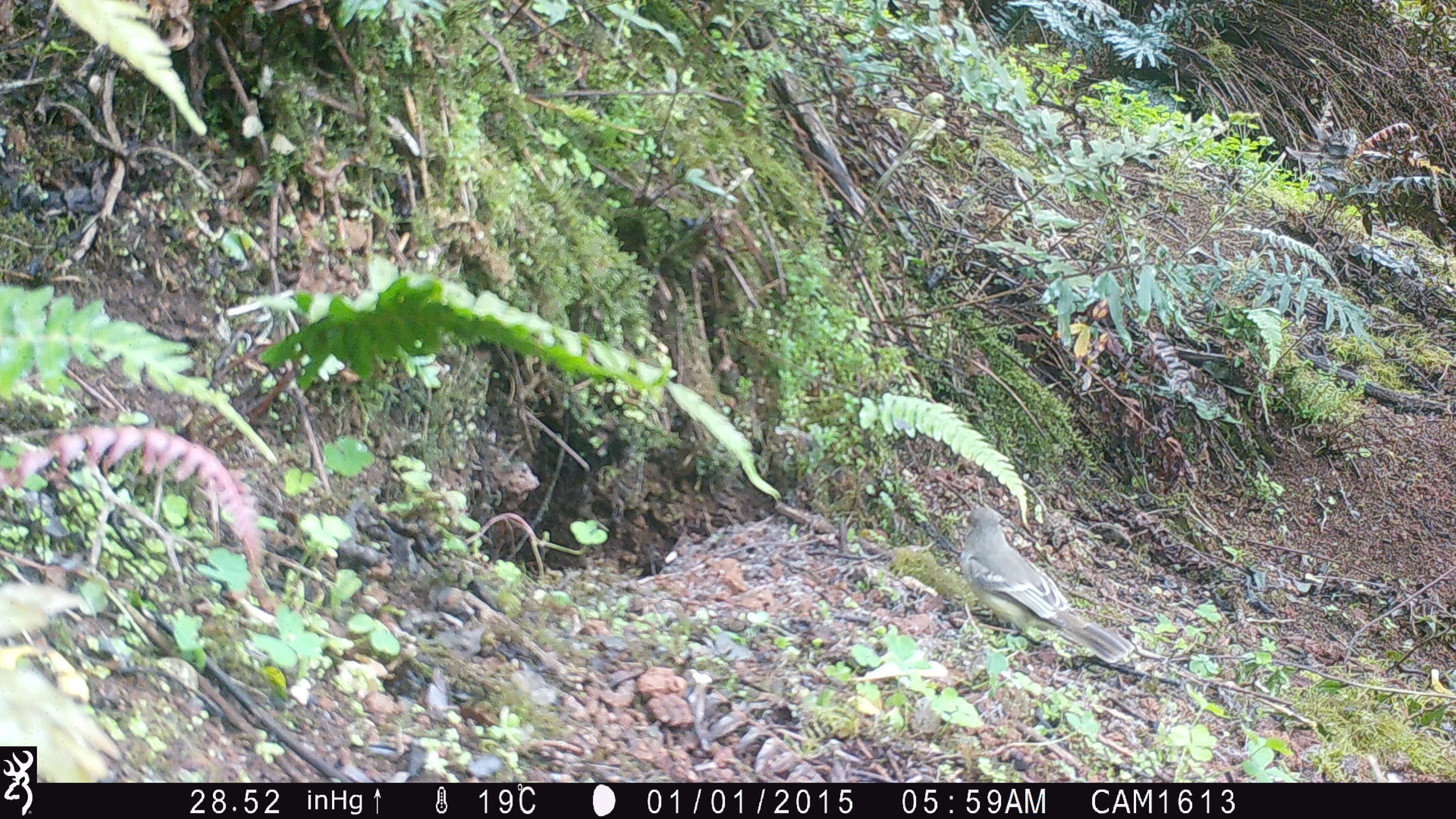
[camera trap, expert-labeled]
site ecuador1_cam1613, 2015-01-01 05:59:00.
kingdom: Animalia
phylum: Chordata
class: Aves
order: Passeriformes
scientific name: Passeriformes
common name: songbirds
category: passerine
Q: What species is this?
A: Passerine (songbirds) (Passeriformes).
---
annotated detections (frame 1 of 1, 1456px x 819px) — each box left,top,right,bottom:
passerine: 941,499,1144,676